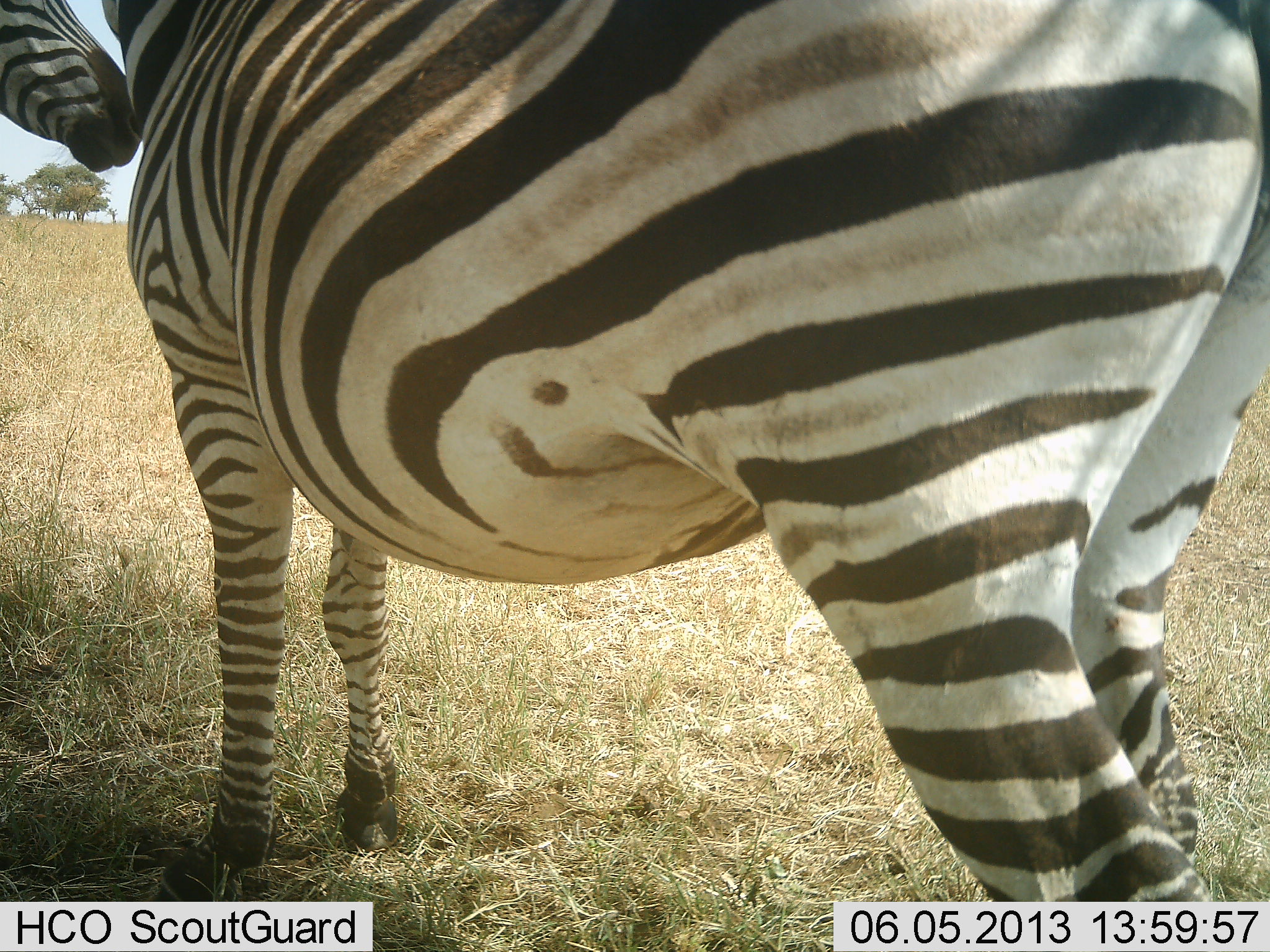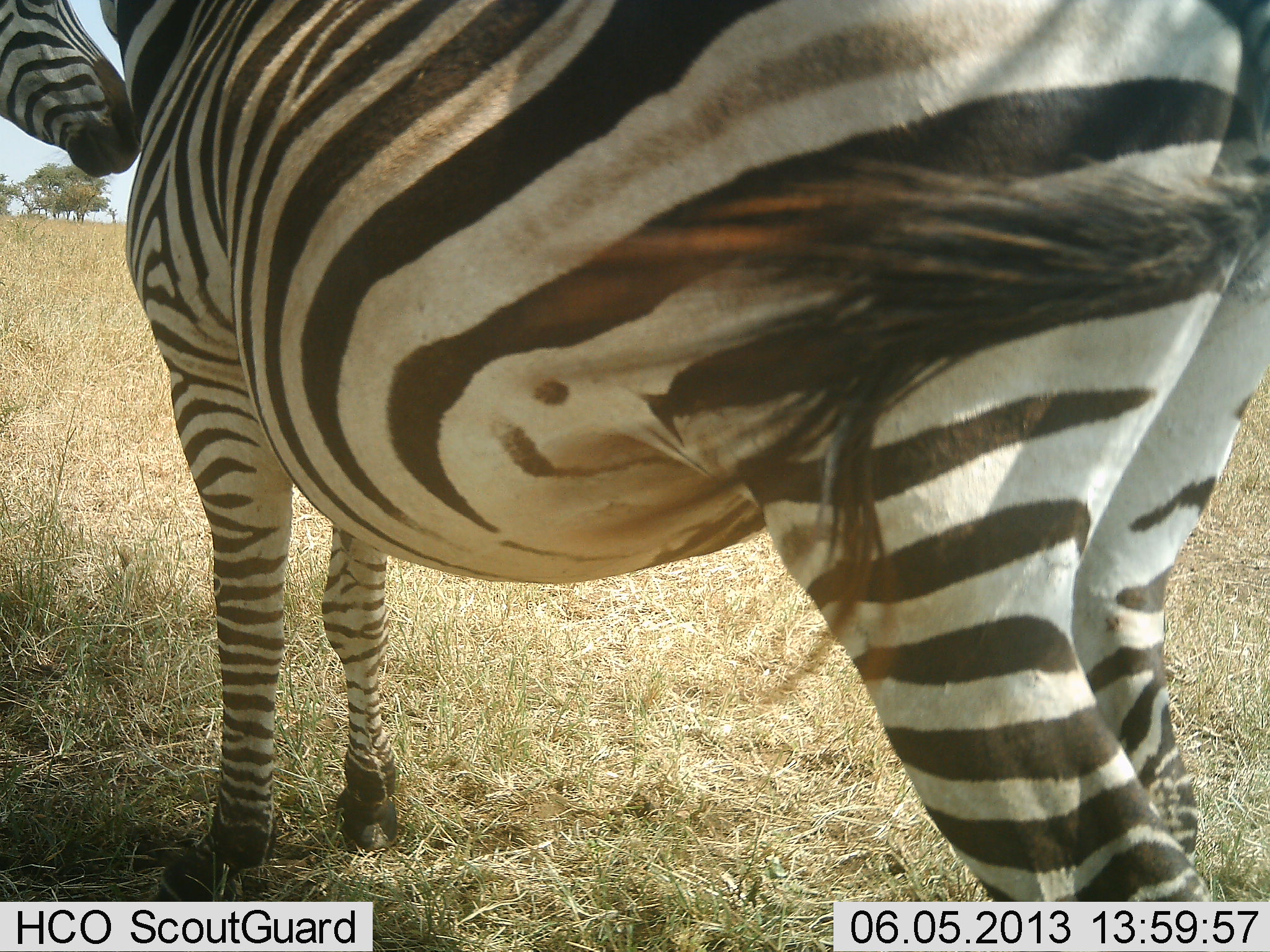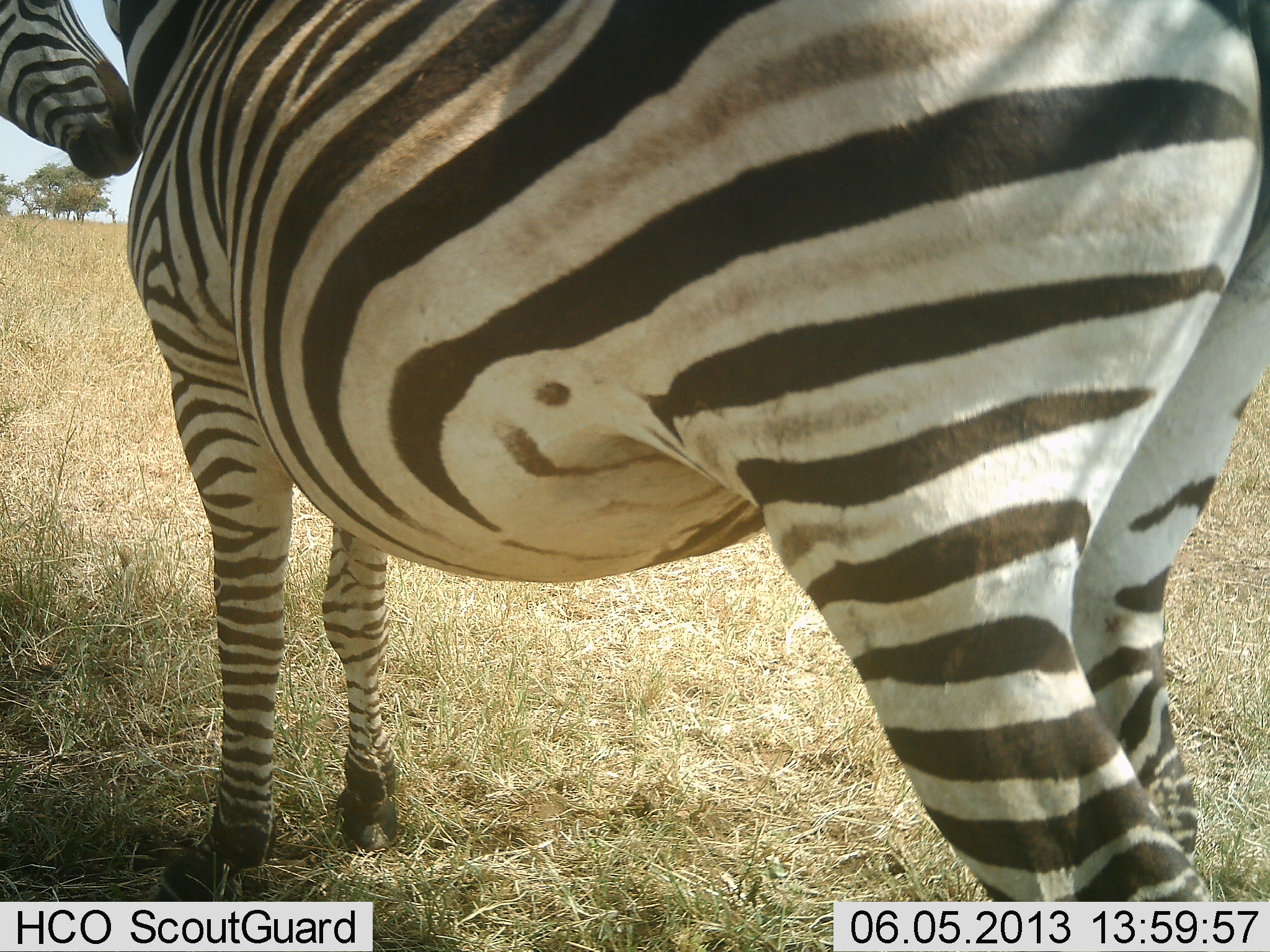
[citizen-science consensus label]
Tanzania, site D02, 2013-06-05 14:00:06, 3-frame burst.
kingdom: Animalia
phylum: Chordata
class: Mammalia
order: Perissodactyla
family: Equidae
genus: Equus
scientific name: Equus quagga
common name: plains zebra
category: zebra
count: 1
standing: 81%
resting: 12%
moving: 4%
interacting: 4%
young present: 0%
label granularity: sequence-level